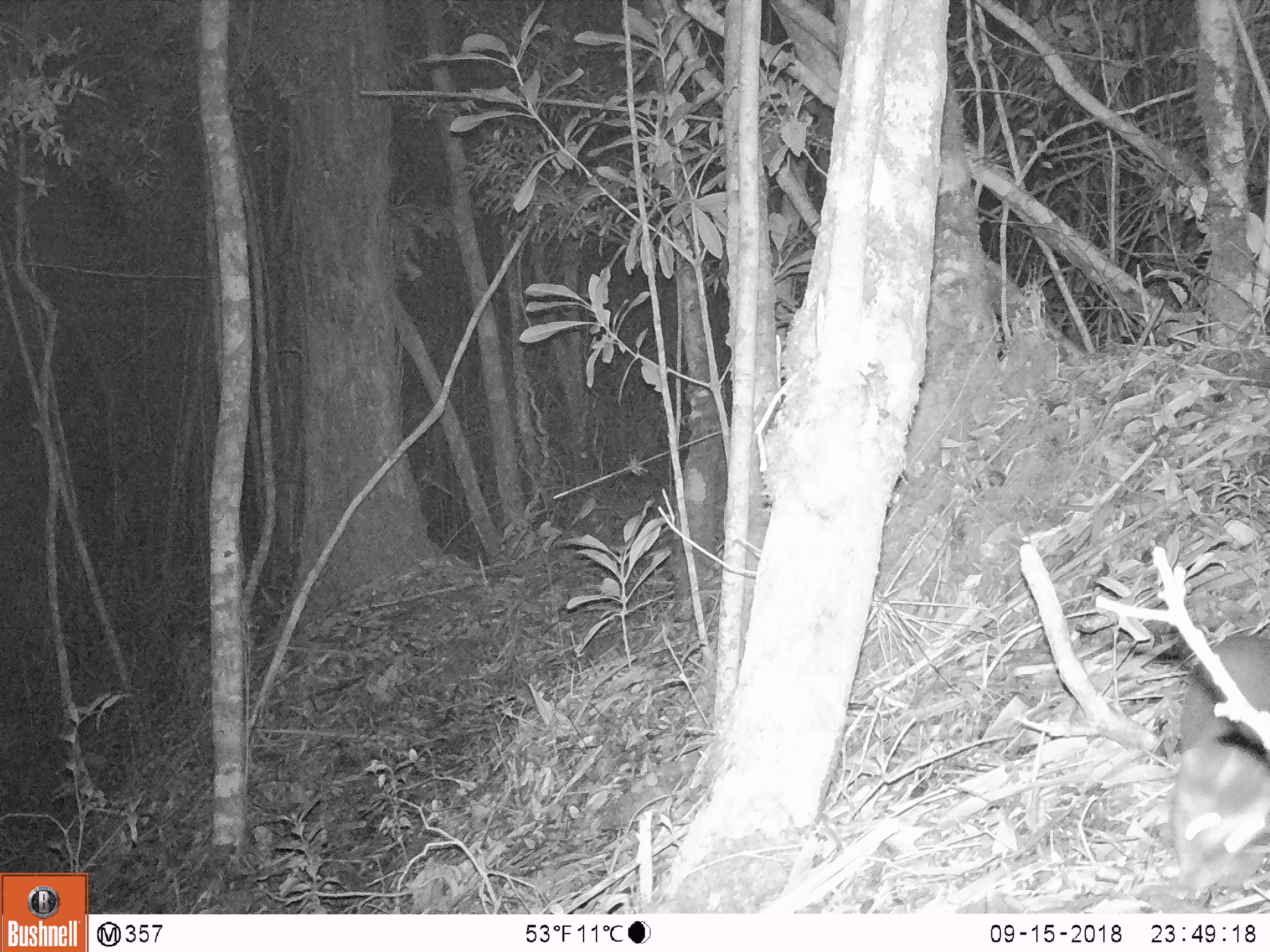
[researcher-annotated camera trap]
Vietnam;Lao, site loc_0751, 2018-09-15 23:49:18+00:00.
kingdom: Animalia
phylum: Chordata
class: Mammalia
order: Carnivora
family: Mustelidae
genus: Melogale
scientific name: Melogale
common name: ferret badger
Ferret badger (Melogale). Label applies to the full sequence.